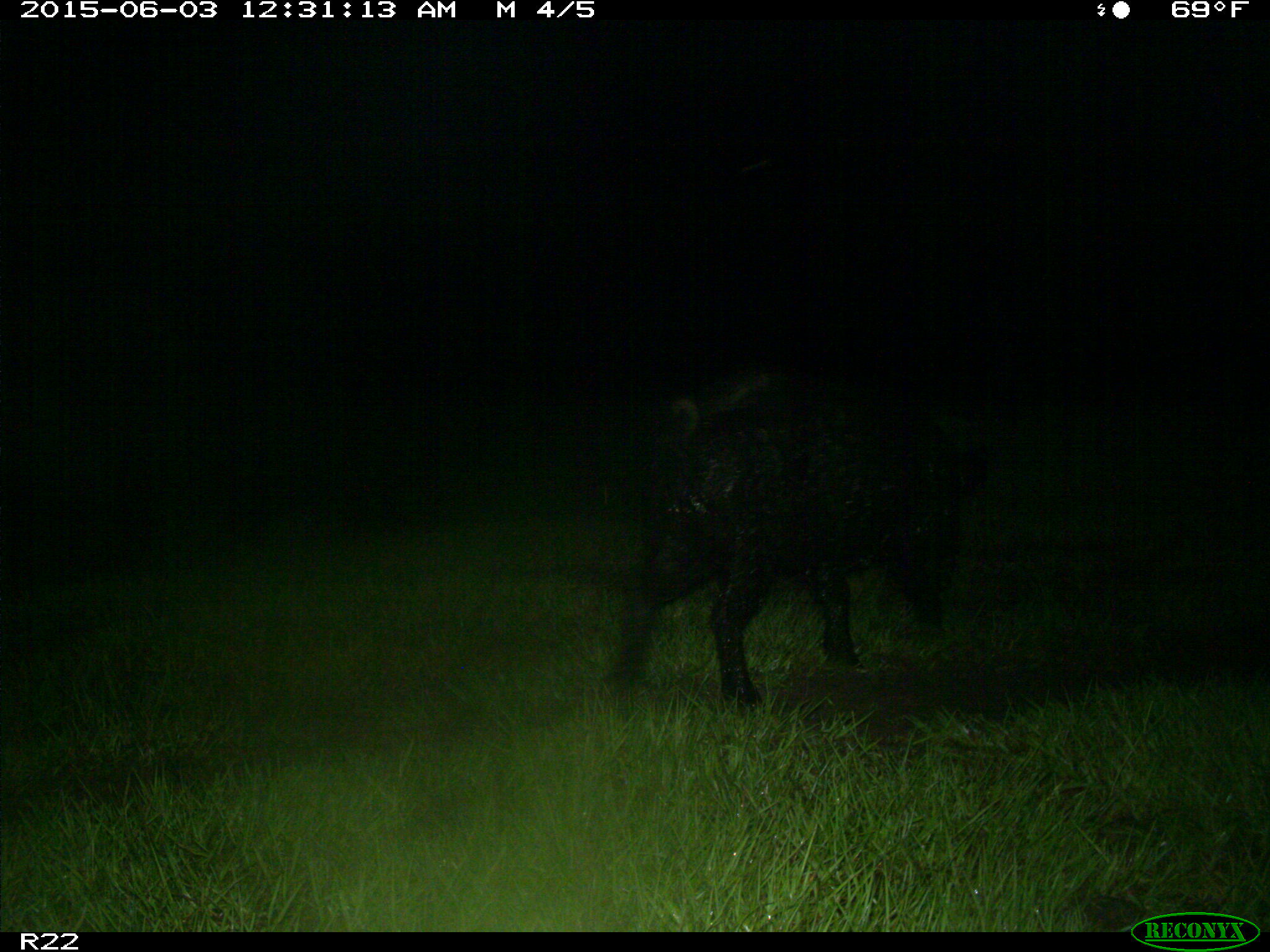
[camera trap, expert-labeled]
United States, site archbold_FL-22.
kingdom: Animalia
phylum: Chordata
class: Mammalia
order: Artiodactyla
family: Bovidae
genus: Bos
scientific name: Bos taurus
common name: domestic cow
Bos taurus (domestic cow).